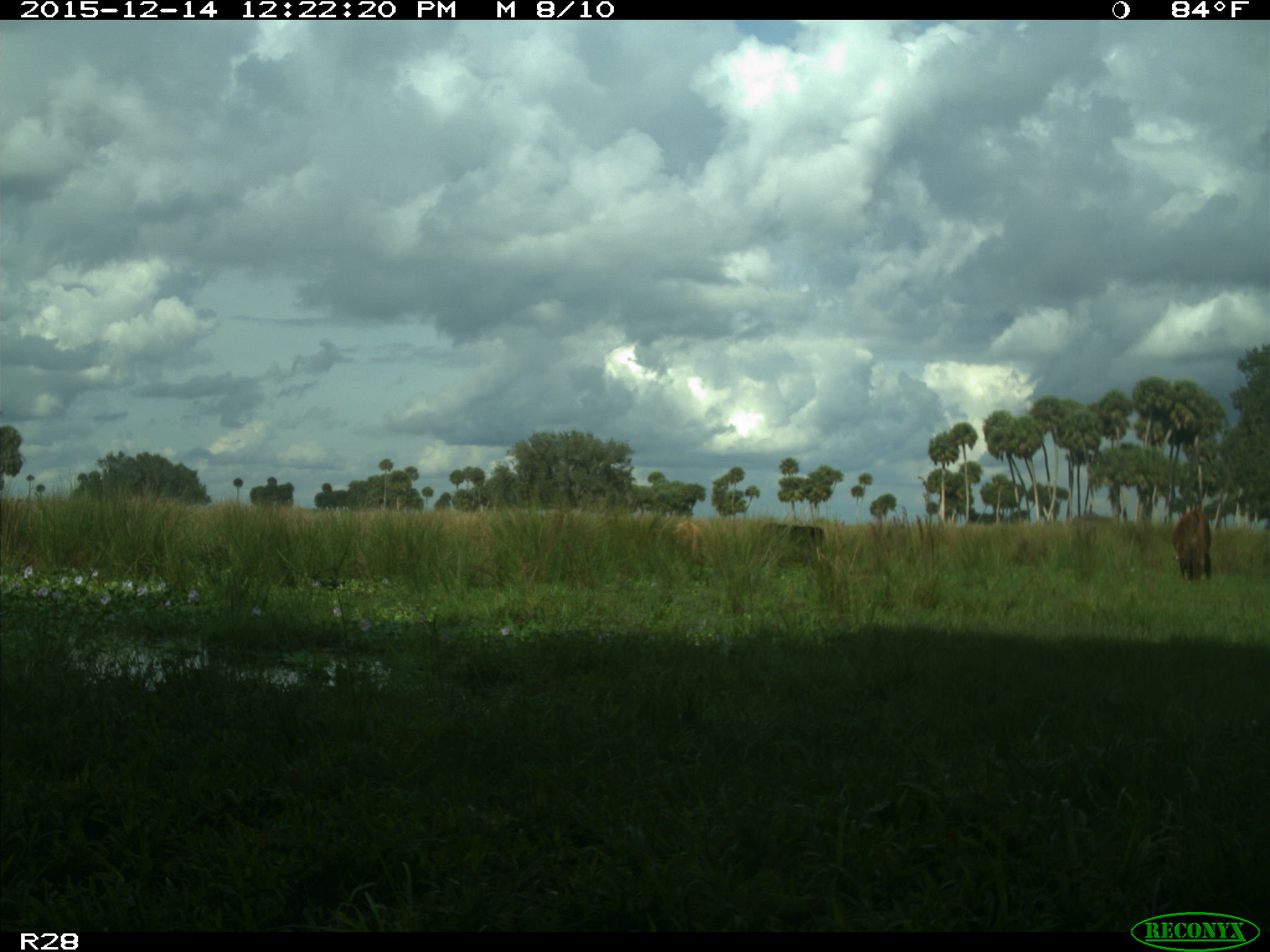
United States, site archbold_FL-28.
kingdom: Animalia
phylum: Chordata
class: Mammalia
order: Artiodactyla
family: Bovidae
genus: Bos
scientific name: Bos taurus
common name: domestic cow